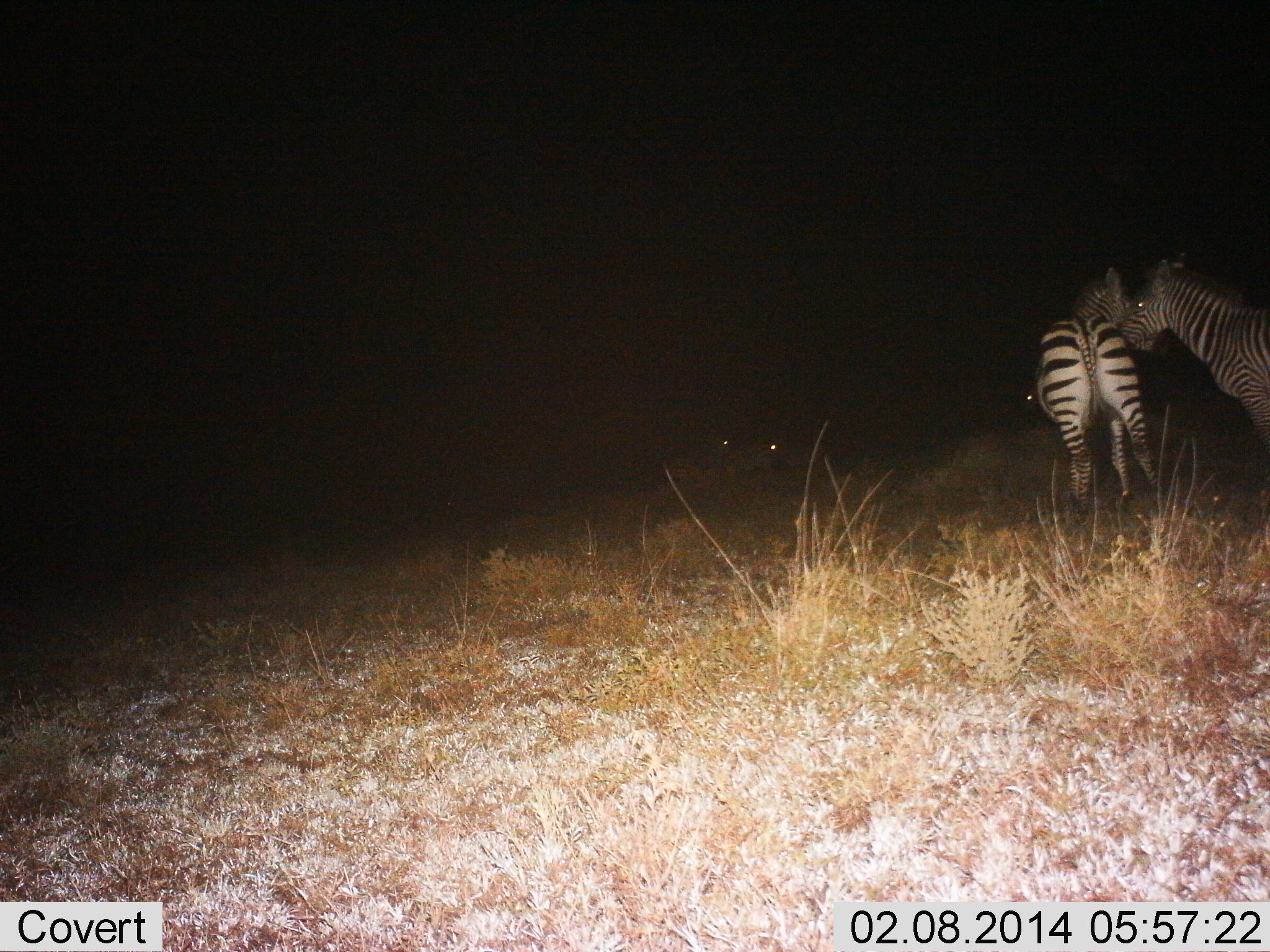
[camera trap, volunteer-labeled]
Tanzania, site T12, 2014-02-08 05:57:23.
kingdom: Animalia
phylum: Chordata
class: Mammalia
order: Perissodactyla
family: Equidae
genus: Equus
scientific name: Equus quagga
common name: plains zebra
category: zebra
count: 4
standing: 90%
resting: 10%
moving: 0%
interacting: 20%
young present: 0%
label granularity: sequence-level